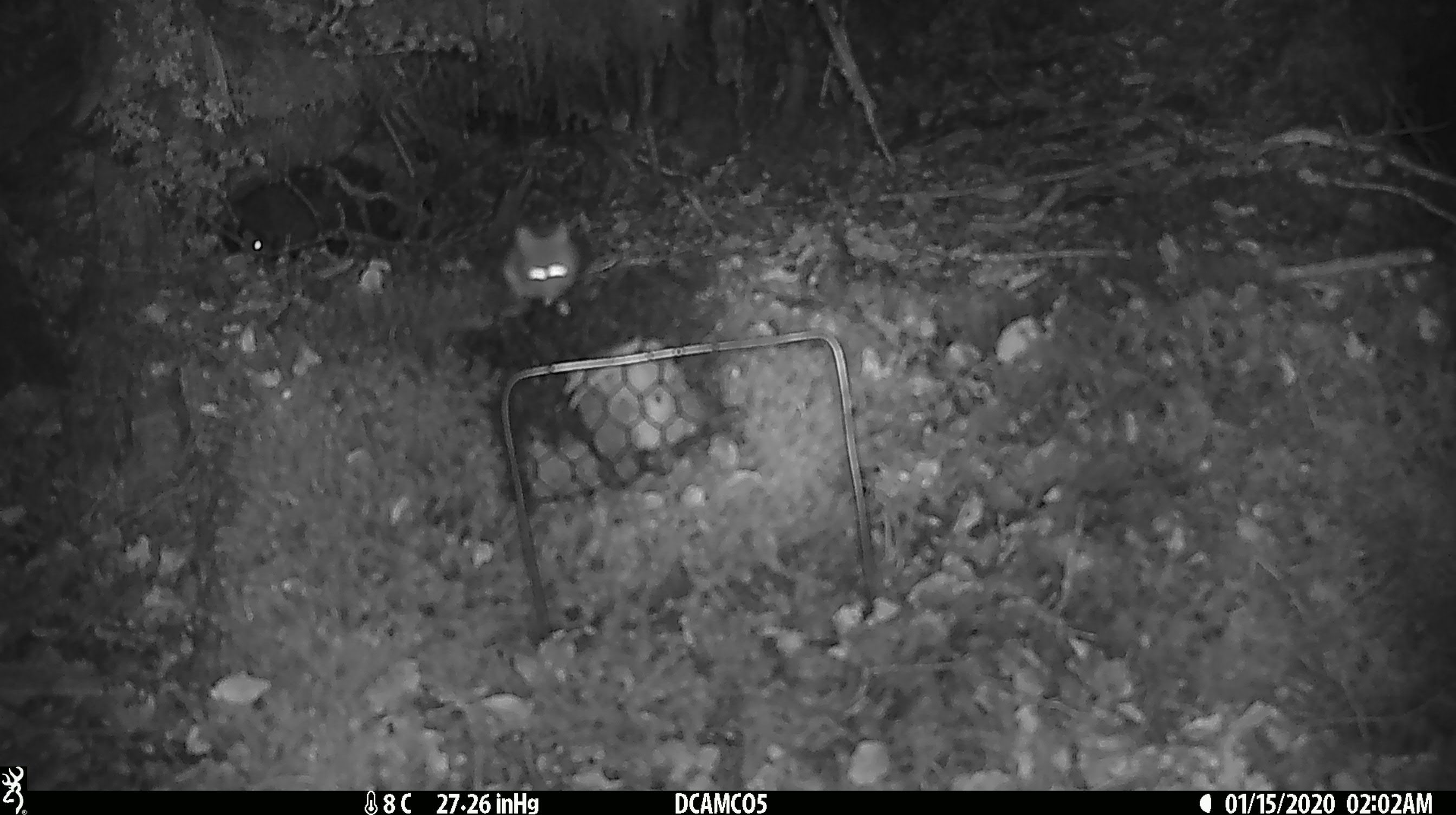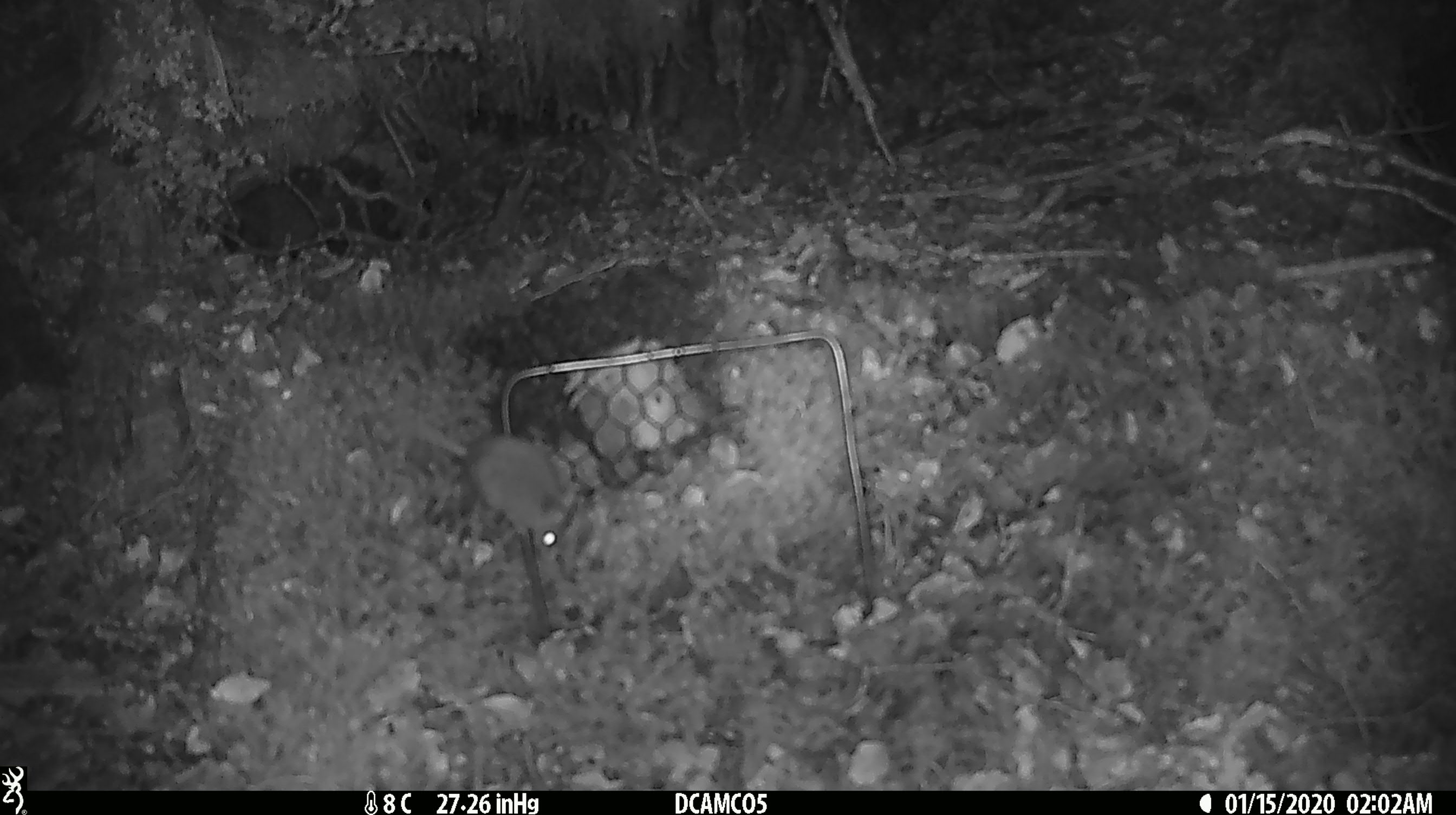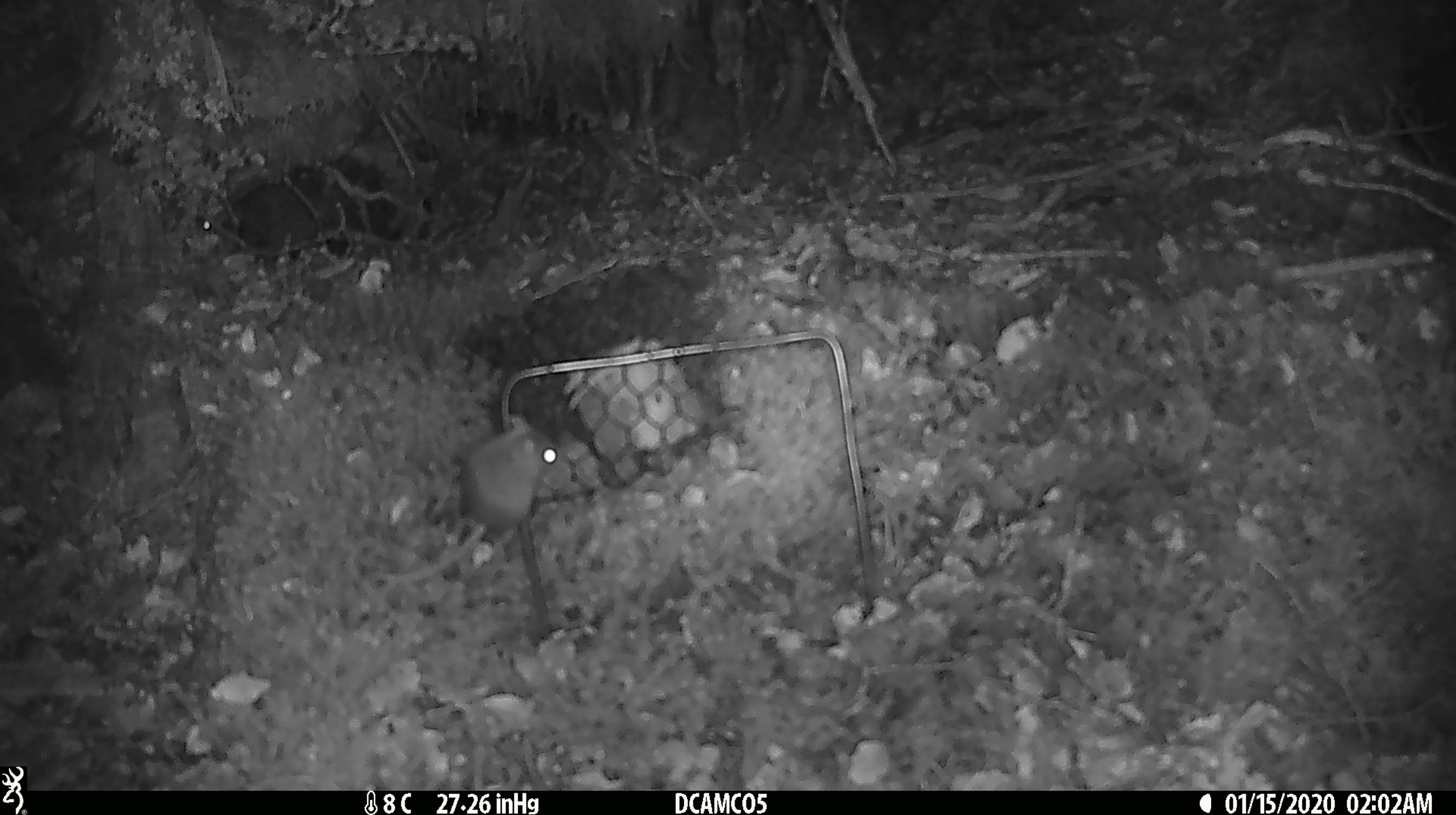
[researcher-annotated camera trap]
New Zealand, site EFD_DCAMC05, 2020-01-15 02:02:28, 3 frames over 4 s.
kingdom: Animalia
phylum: Chordata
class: Mammalia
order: Rodentia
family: Muridae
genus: Mus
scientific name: Mus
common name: mouse